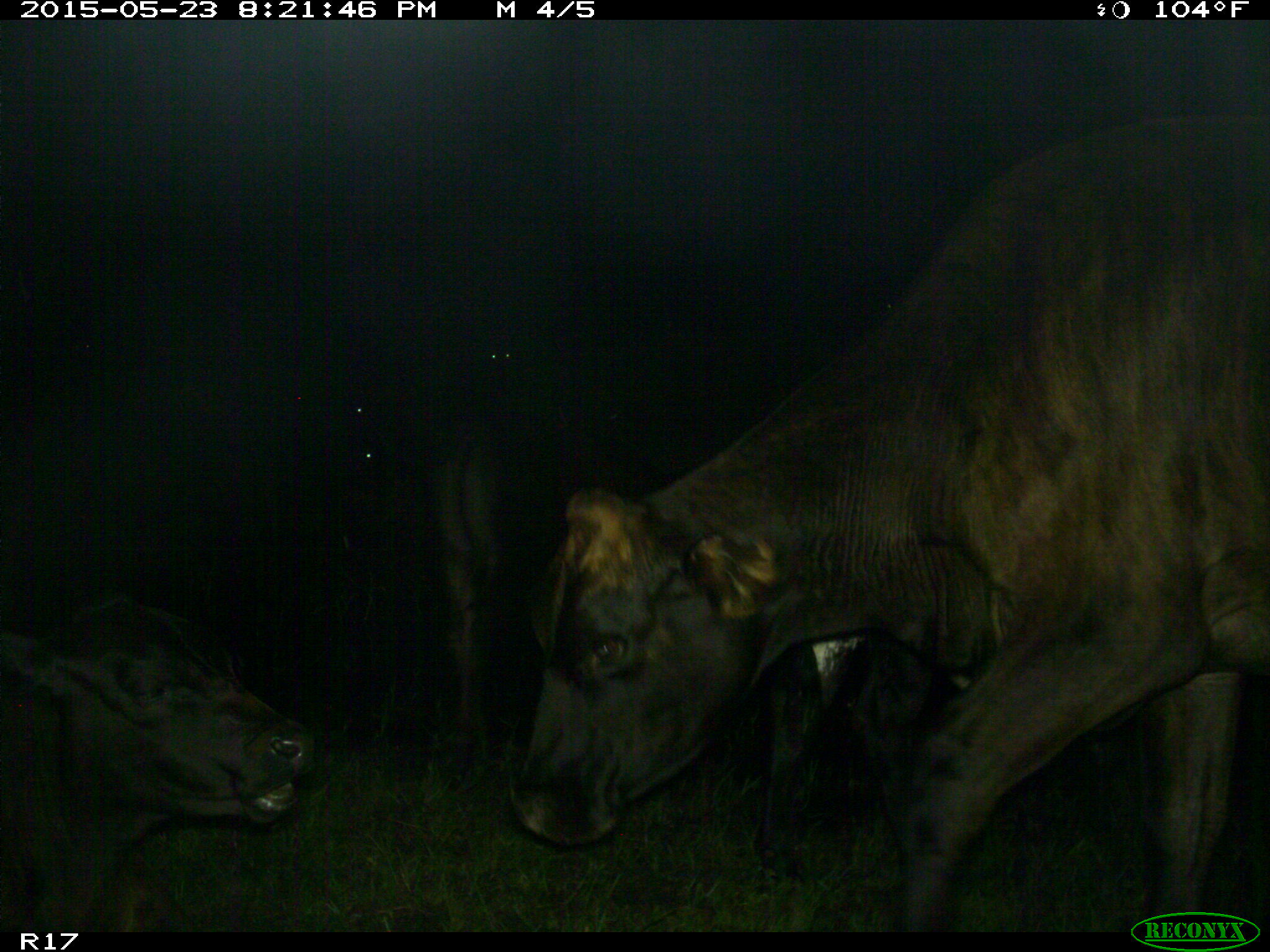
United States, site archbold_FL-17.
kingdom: Animalia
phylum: Chordata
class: Mammalia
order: Artiodactyla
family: Bovidae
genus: Bos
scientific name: Bos taurus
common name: domestic cow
Bos taurus (domestic cow).